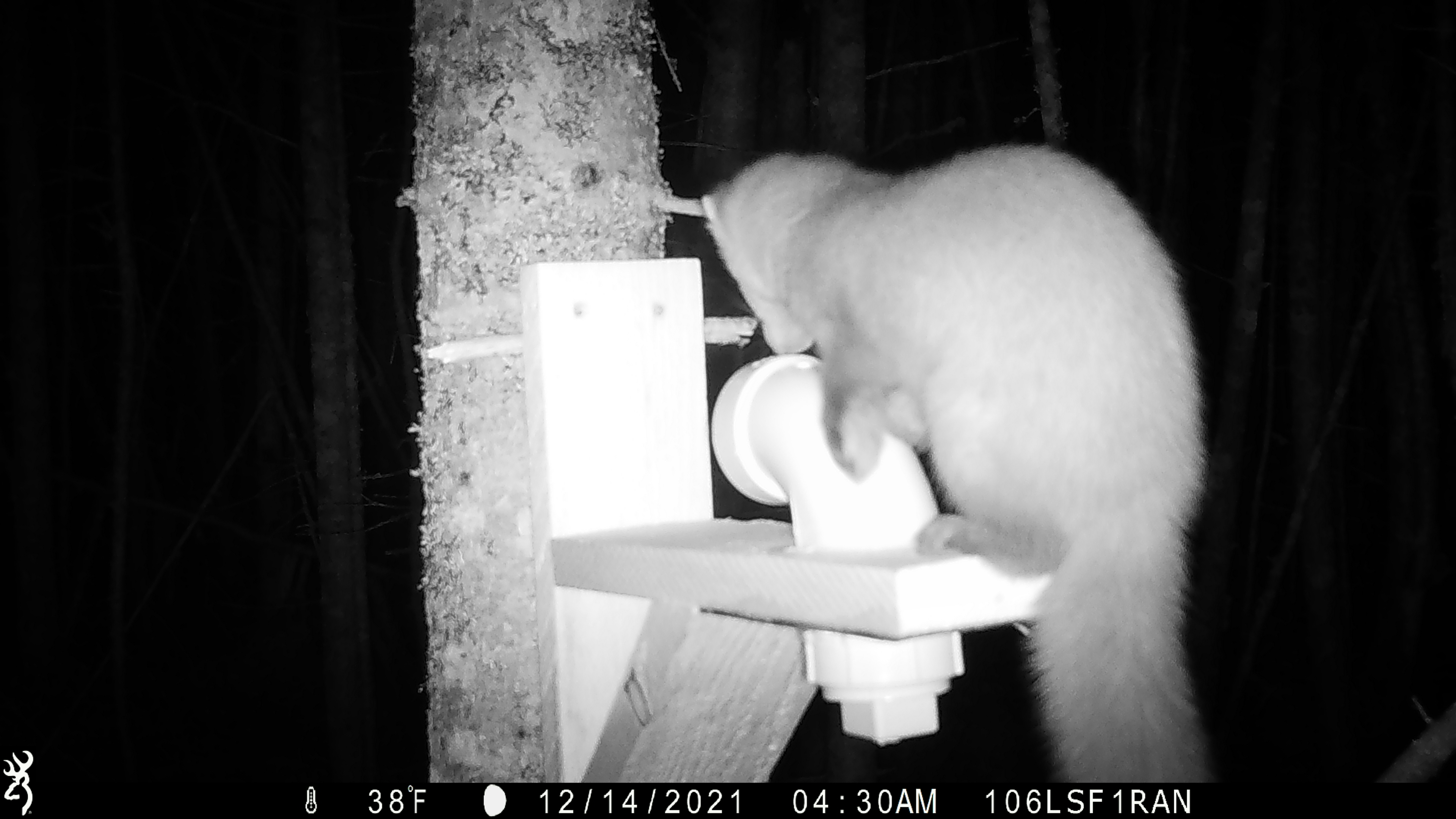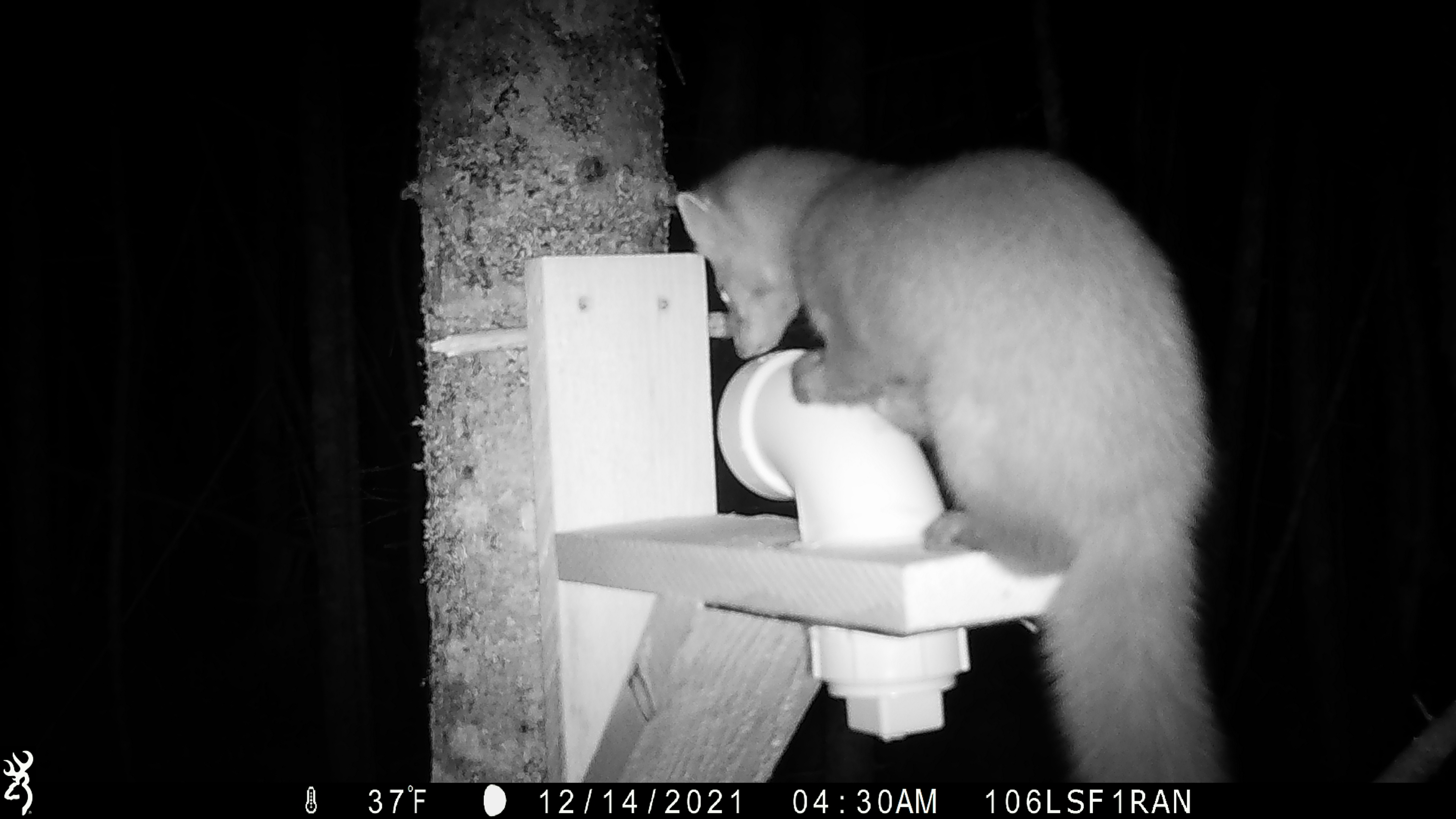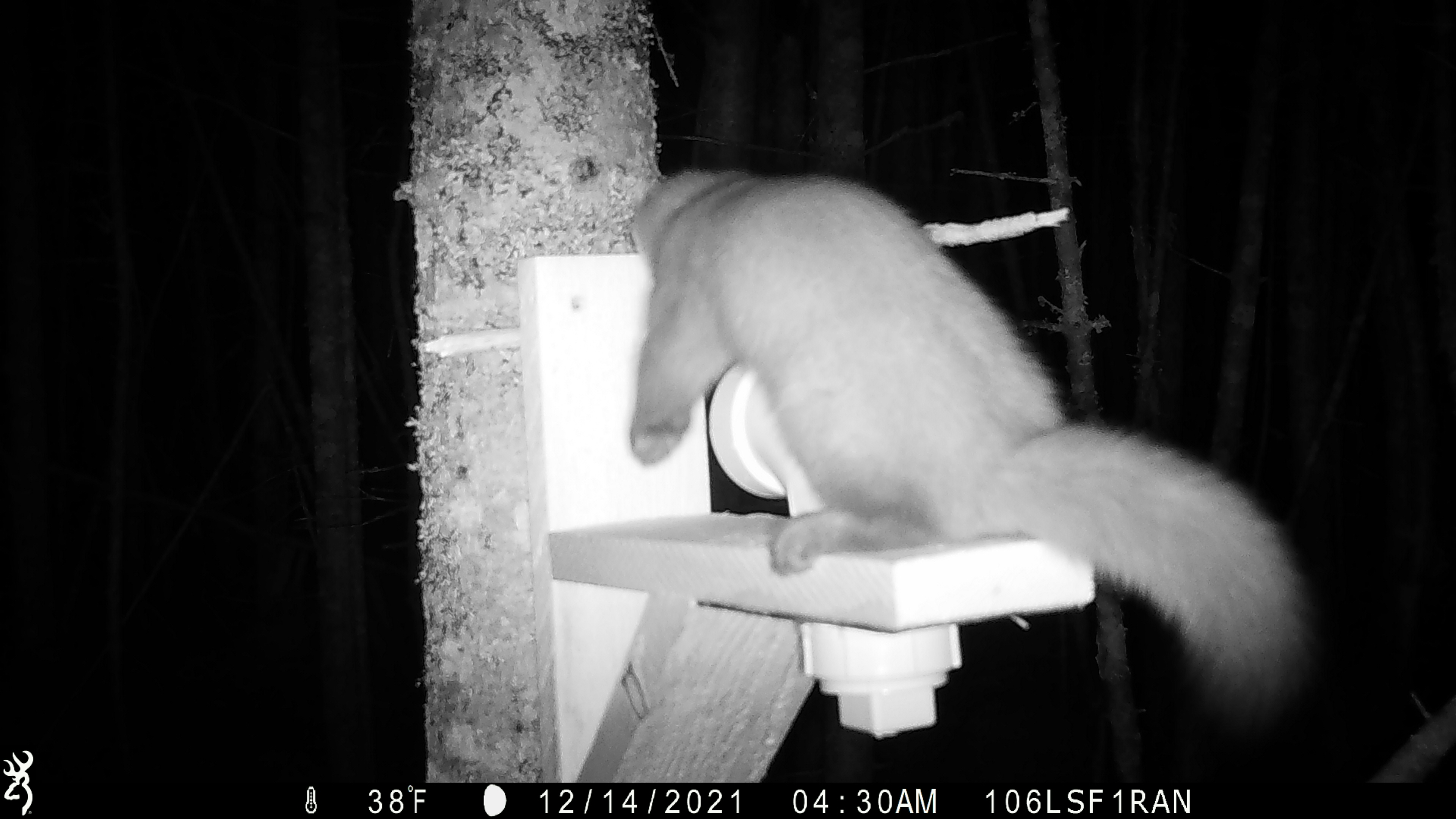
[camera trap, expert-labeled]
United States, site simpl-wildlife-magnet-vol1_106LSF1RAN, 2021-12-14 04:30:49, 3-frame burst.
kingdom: Animalia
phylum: Chordata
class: Mammalia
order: Carnivora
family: Mustelidae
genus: Martes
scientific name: Martes americana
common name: american marten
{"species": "american marten (Martes americana)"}